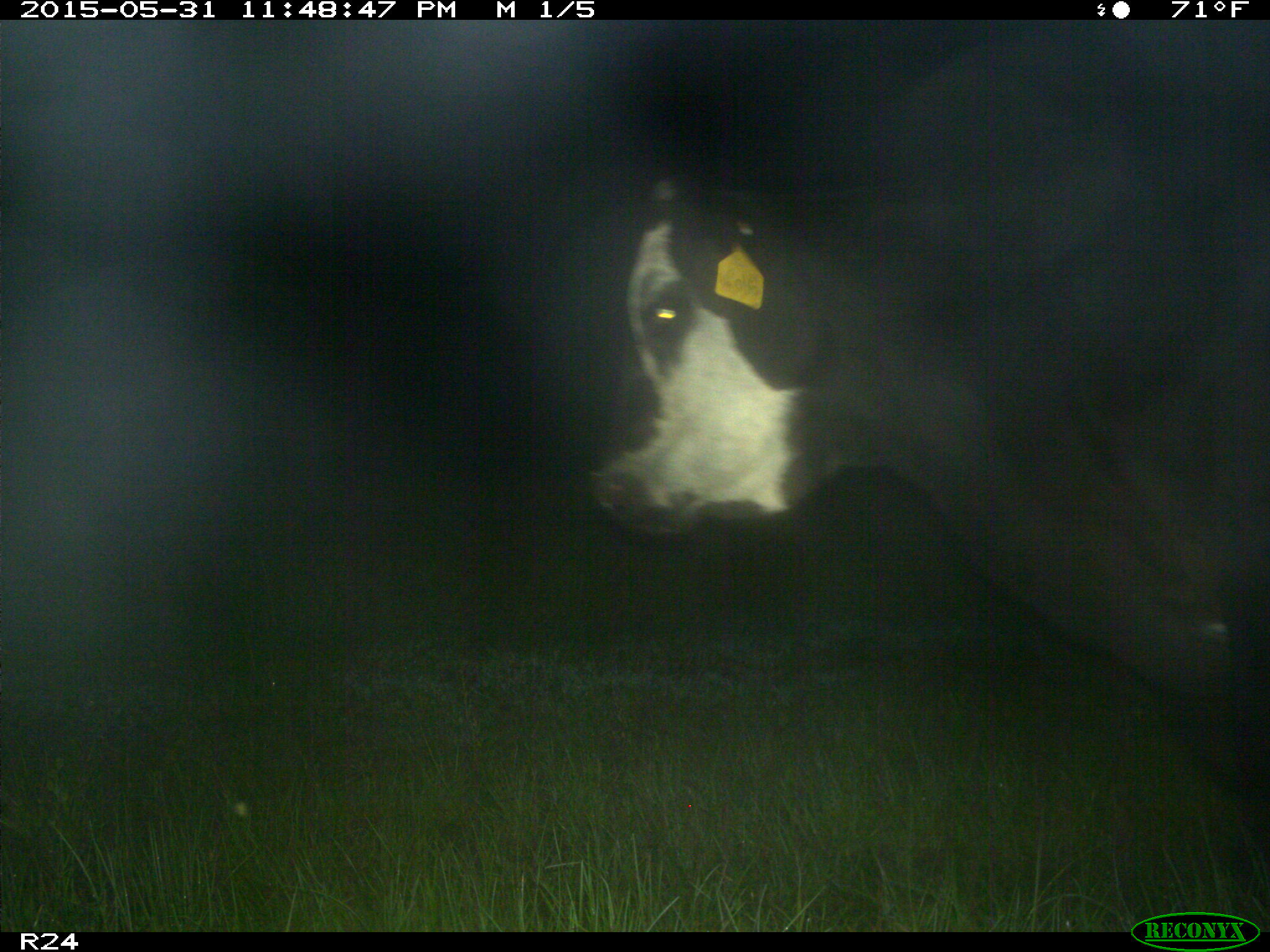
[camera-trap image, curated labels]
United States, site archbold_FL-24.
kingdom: Animalia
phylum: Chordata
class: Mammalia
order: Artiodactyla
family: Bovidae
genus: Bos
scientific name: Bos taurus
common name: domestic cow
Bos taurus (domestic cow).